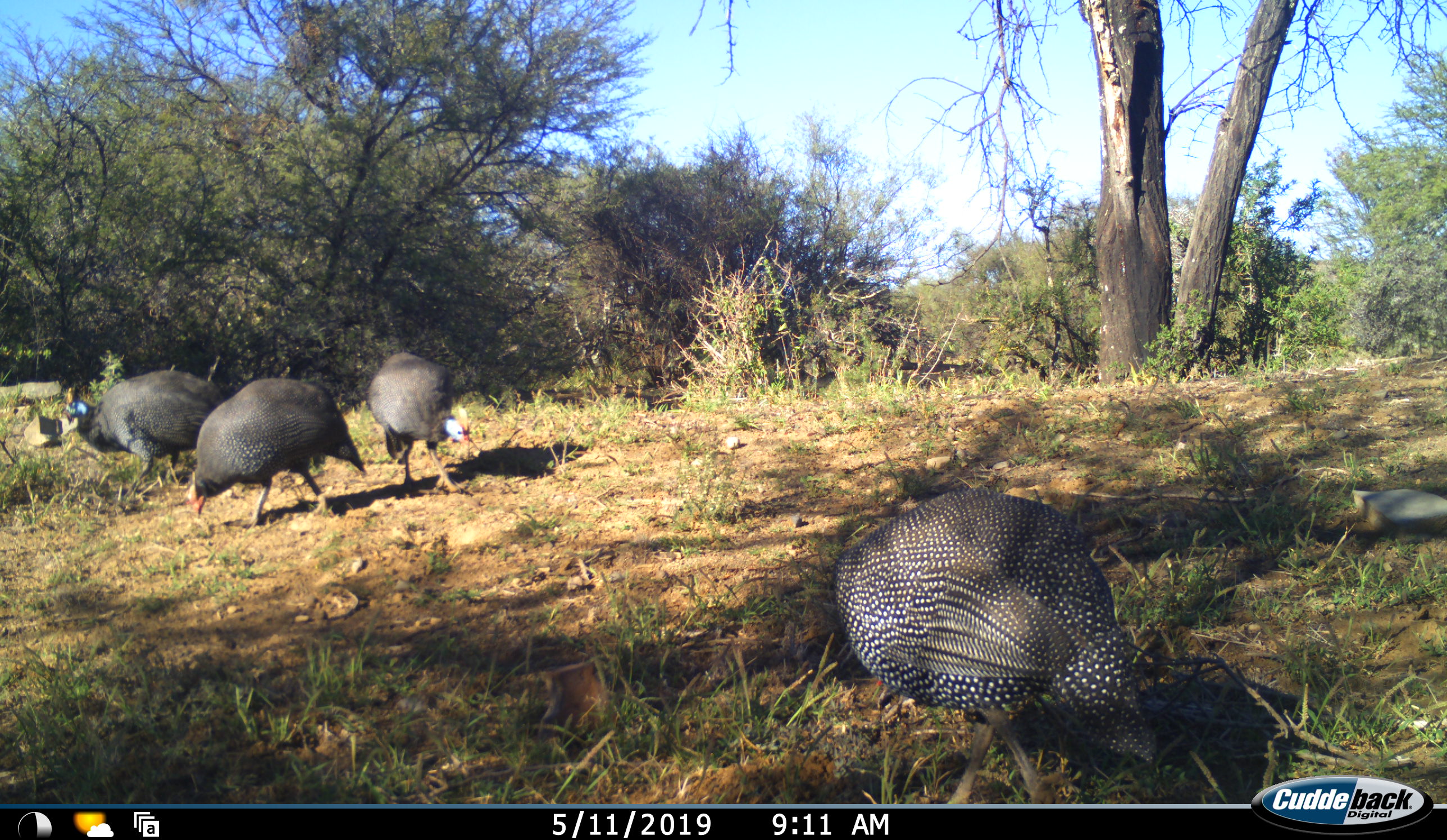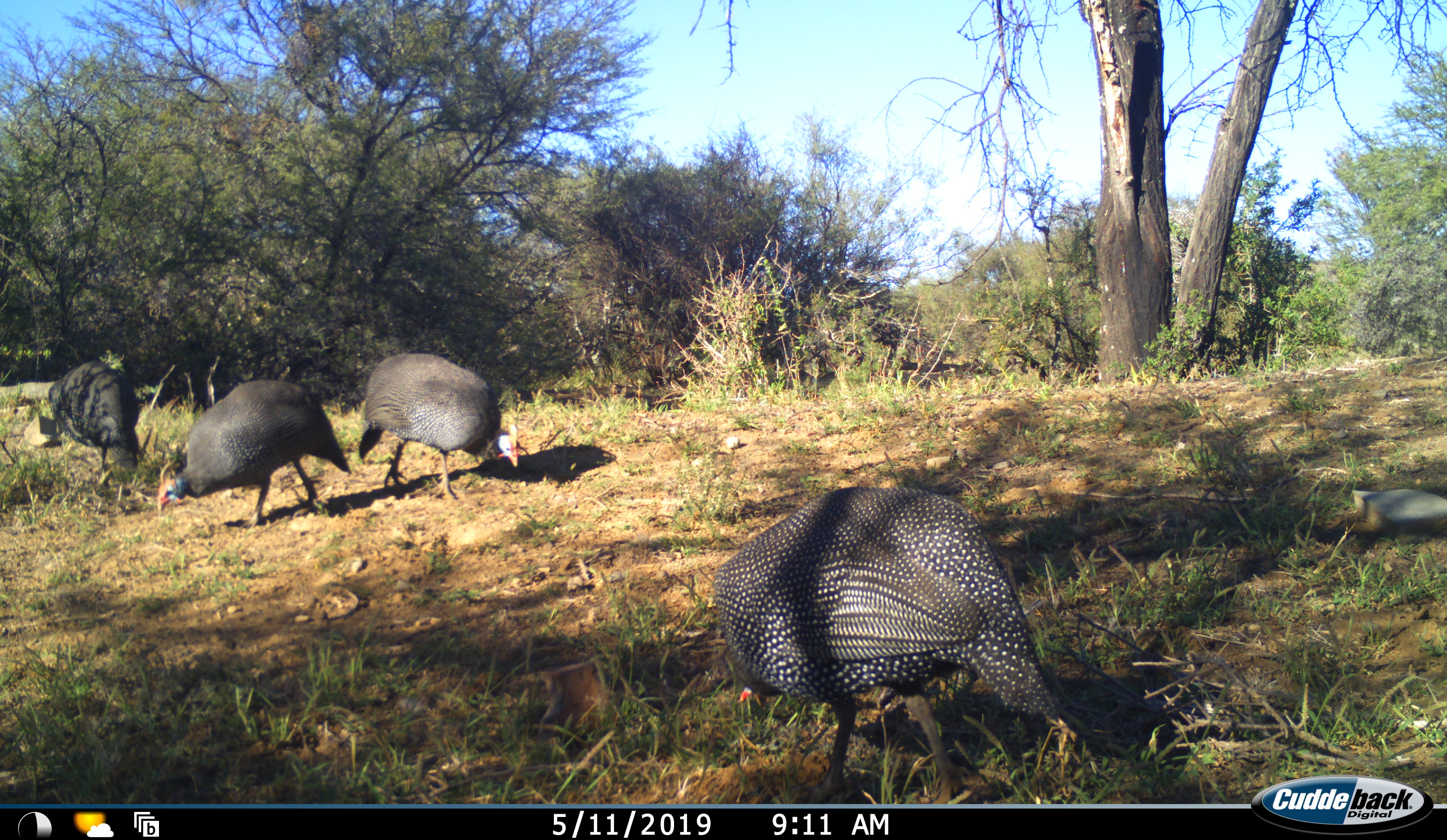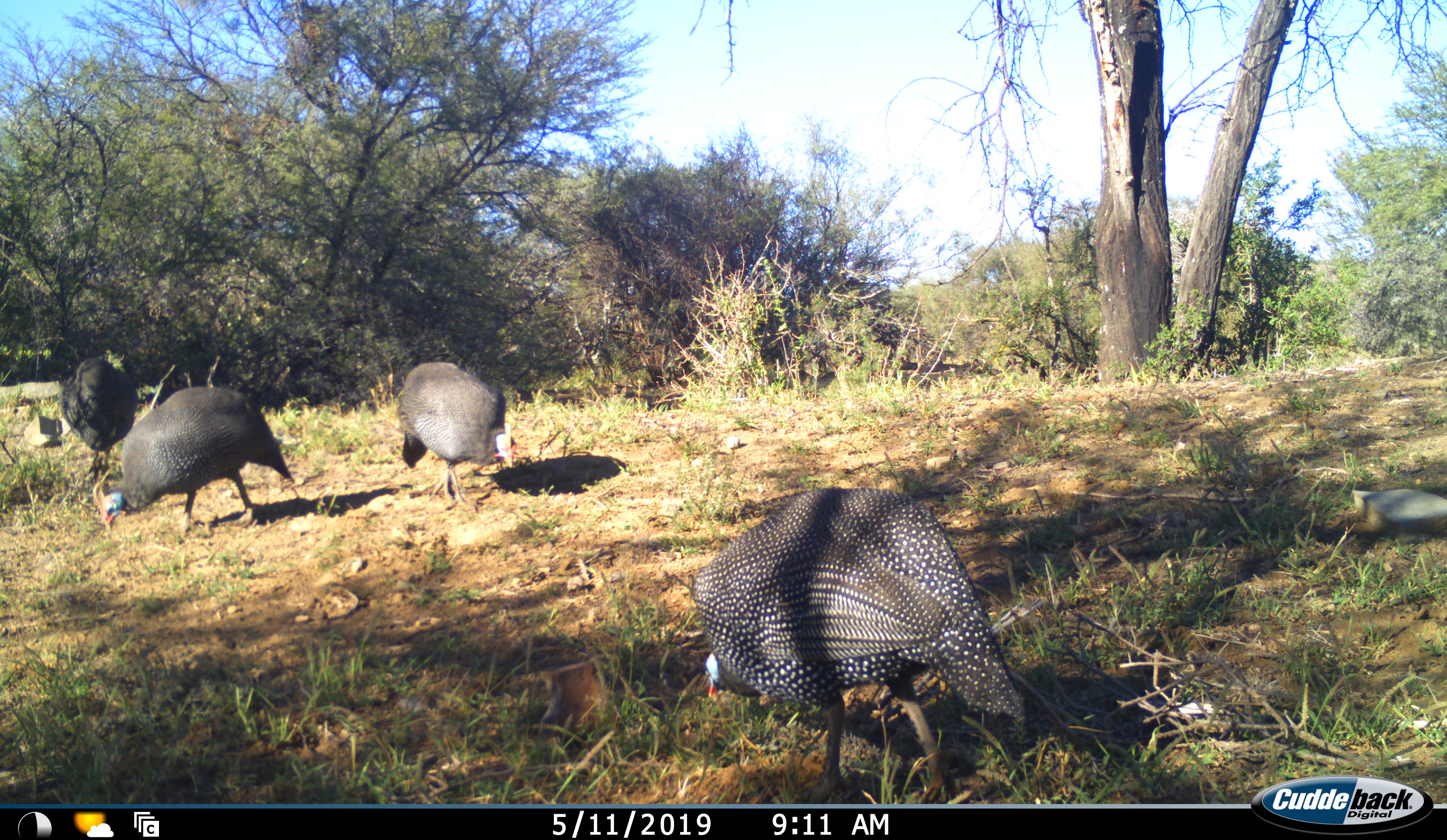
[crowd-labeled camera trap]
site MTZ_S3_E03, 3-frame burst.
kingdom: Animalia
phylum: Chordata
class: Aves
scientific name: Aves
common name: bird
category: birdother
Birdother (bird) (Aves), count 4. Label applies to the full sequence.